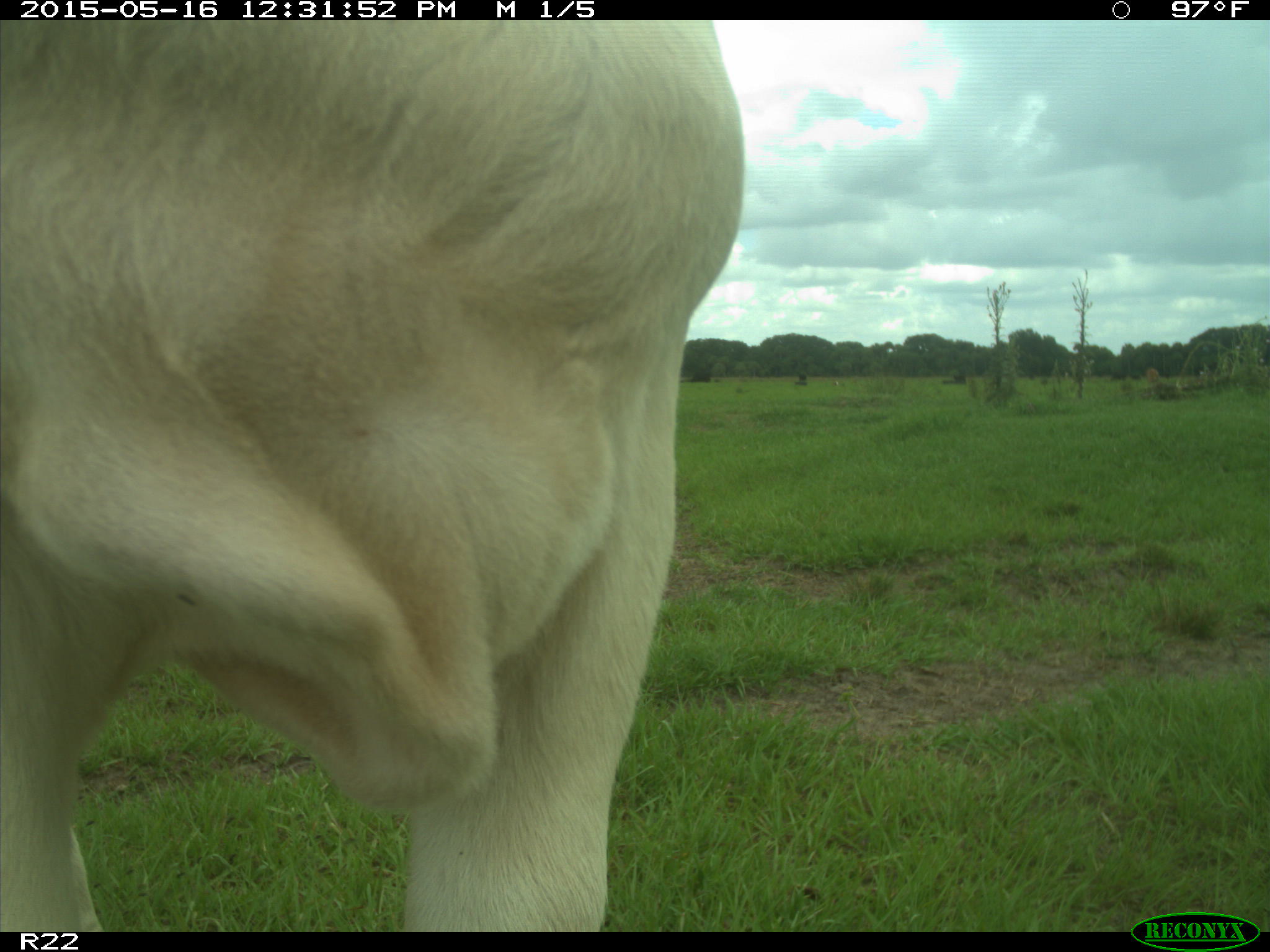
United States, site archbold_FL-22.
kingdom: Animalia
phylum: Chordata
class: Mammalia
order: Artiodactyla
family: Bovidae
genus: Bos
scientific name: Bos taurus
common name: domestic cow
Bos taurus (domestic cow).